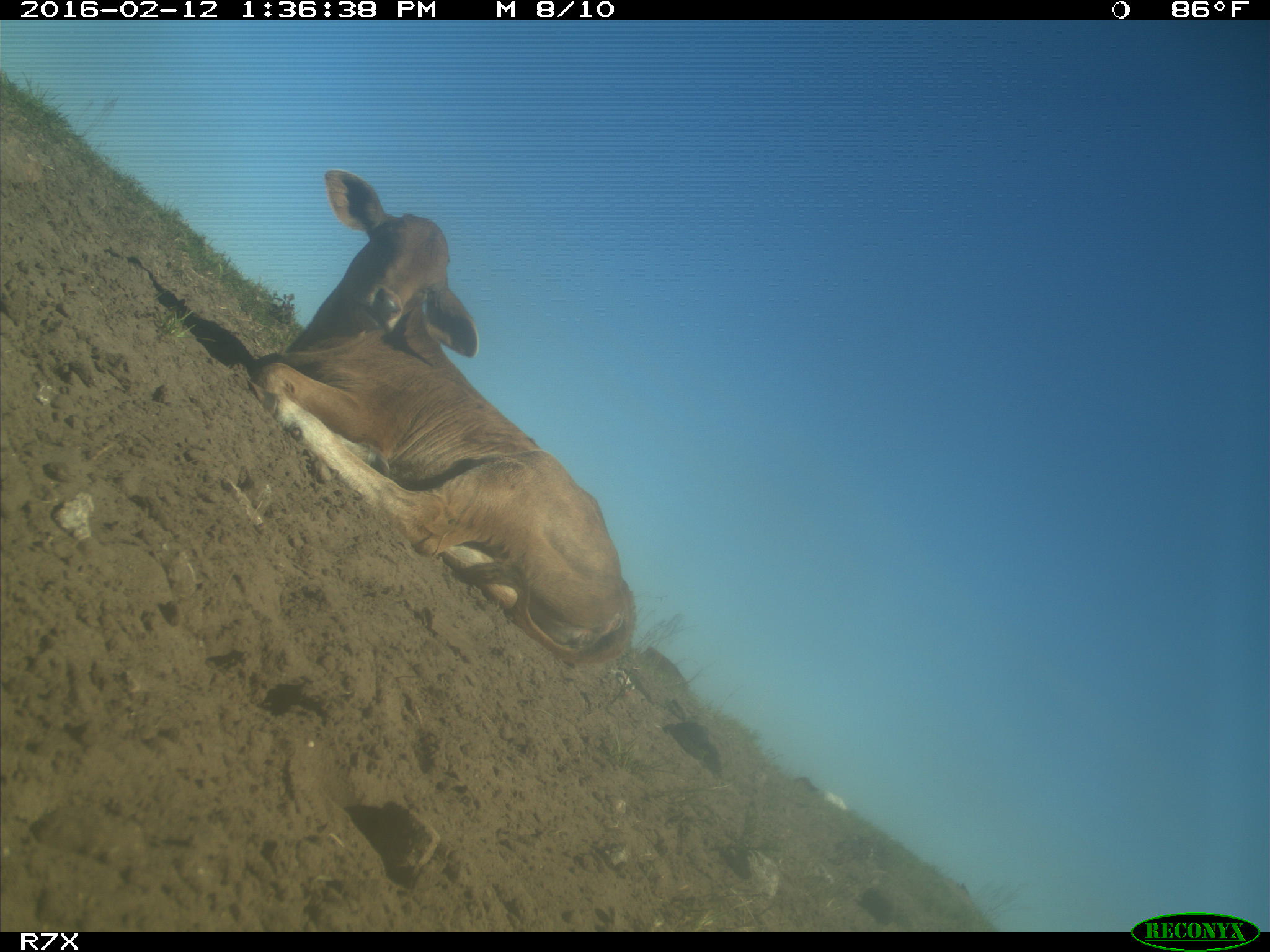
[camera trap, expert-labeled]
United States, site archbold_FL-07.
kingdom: Animalia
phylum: Chordata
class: Mammalia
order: Artiodactyla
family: Bovidae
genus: Bos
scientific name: Bos taurus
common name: domestic cow